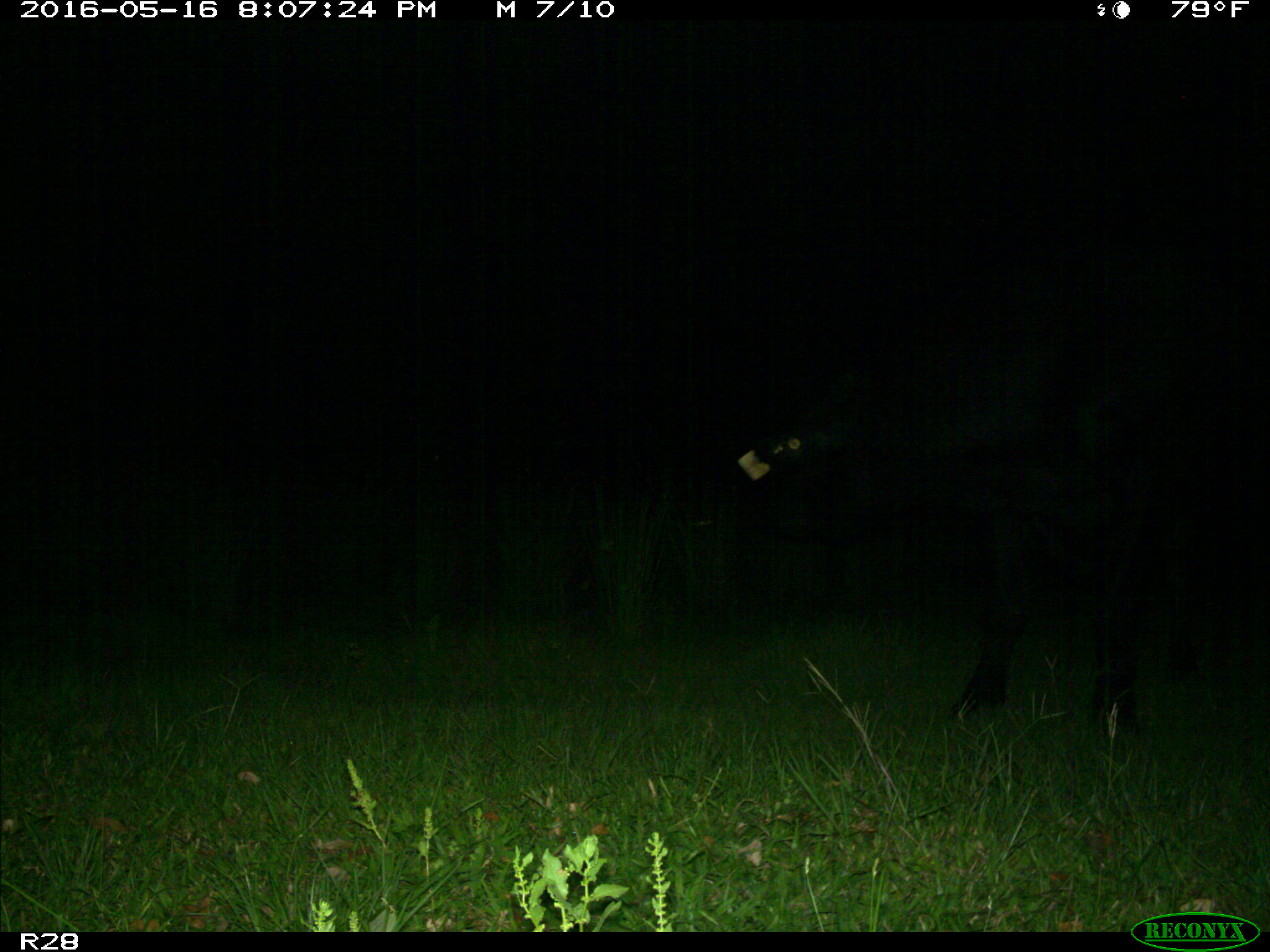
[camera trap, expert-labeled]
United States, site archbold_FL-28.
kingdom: Animalia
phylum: Chordata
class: Mammalia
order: Artiodactyla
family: Bovidae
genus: Bos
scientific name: Bos taurus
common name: domestic cow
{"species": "Bos taurus (domestic cow)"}